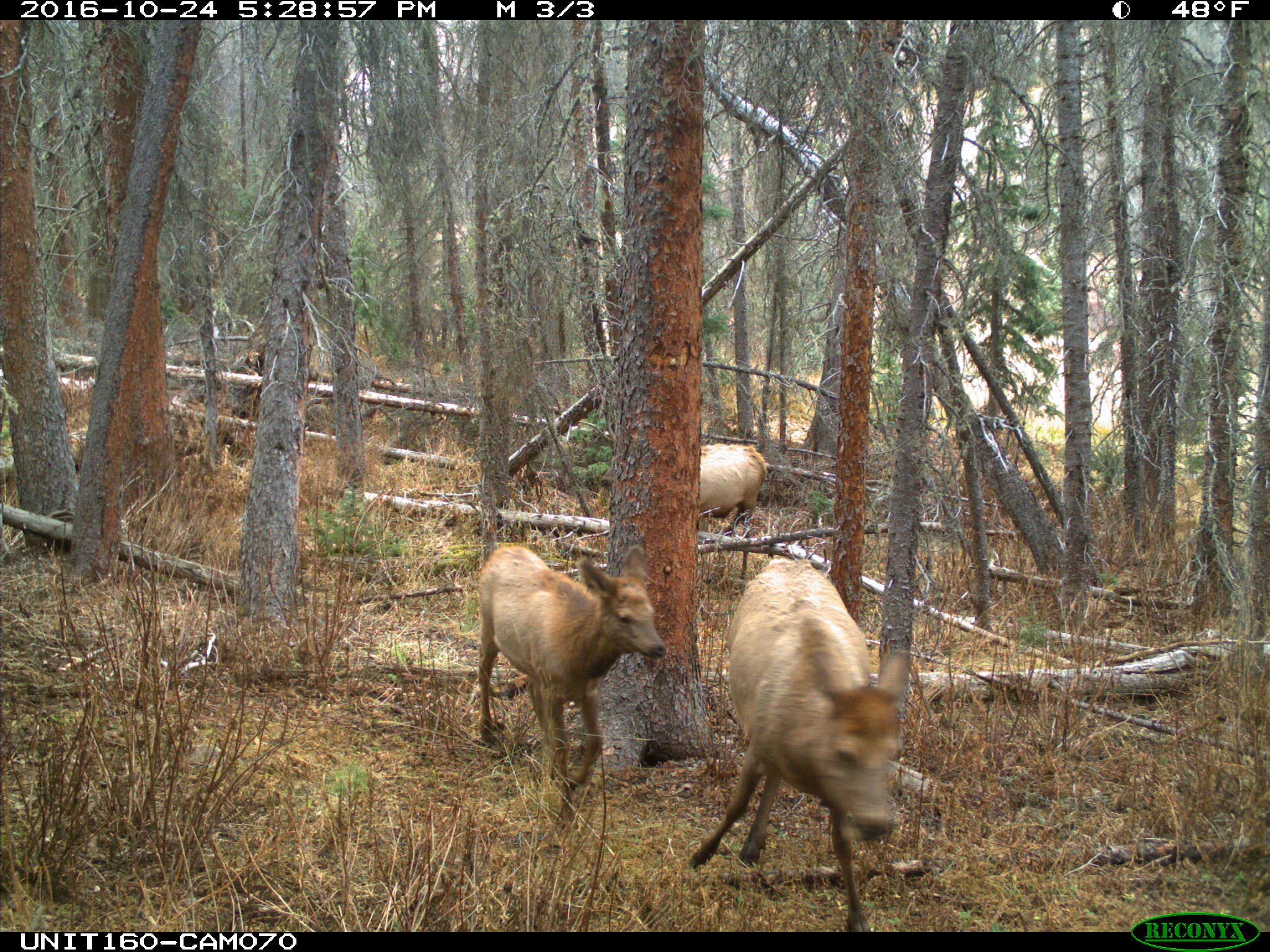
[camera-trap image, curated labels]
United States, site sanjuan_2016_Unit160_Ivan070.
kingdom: Animalia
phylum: Chordata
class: Mammalia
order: Artiodactyla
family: Cervidae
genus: Cervus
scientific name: Cervus elaphus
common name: red deer